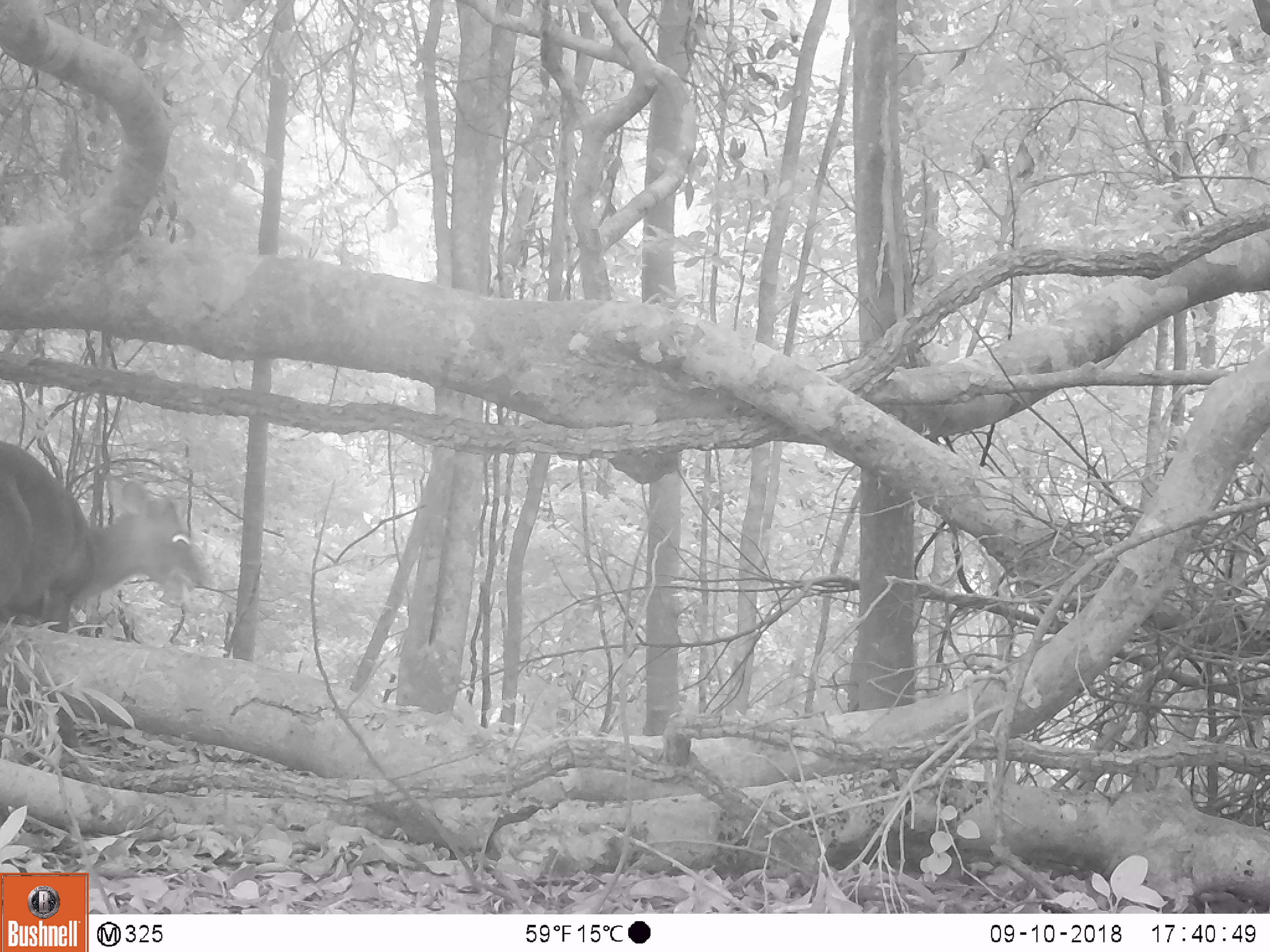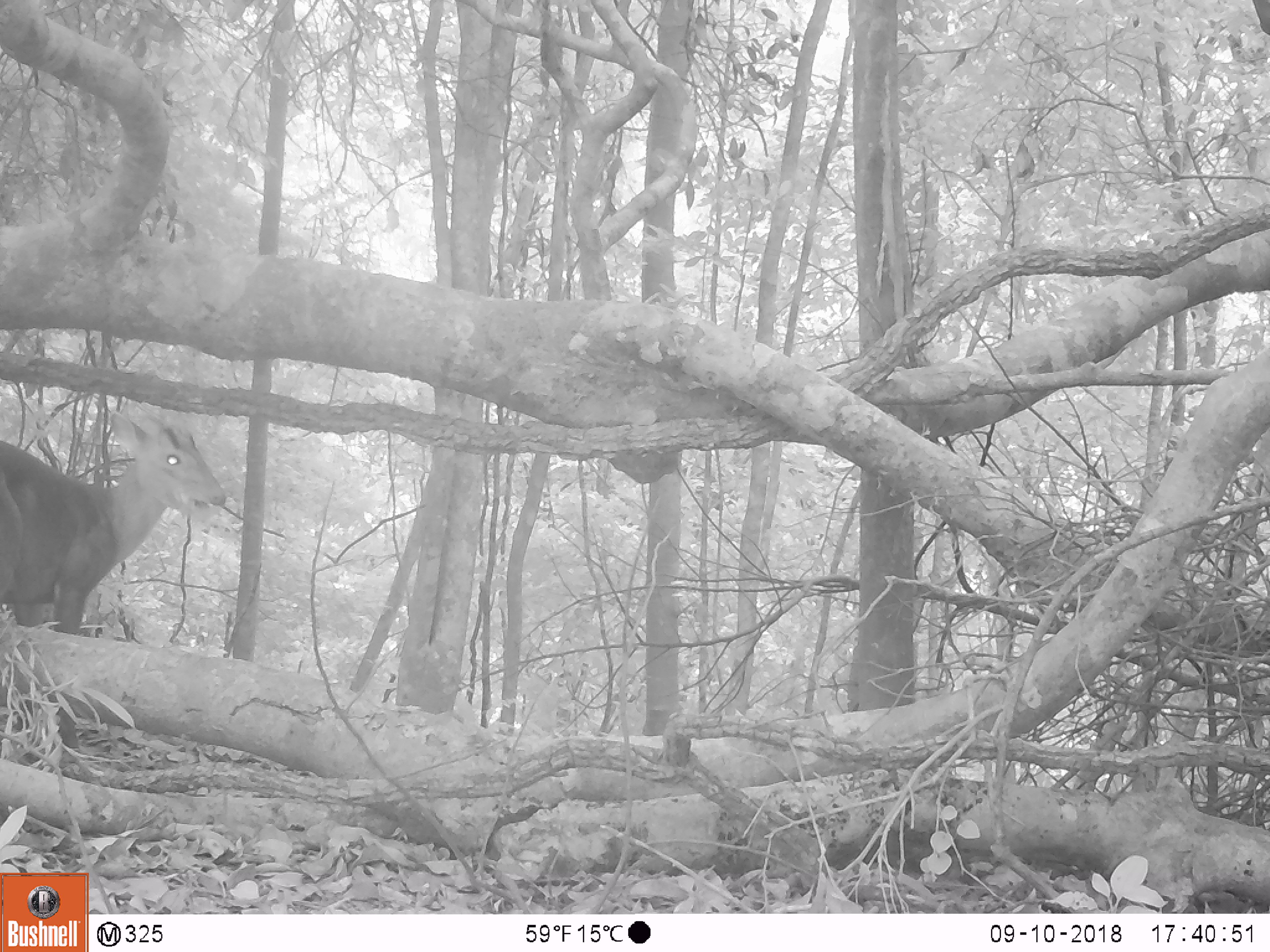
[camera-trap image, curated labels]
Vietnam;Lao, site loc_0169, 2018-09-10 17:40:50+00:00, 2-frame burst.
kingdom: Animalia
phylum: Chordata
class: Mammalia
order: Artiodactyla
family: Cervidae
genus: Muntiacus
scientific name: Muntiacus rooseveltorum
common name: roosevelt's muntjac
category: roosevelts muntjac group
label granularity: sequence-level